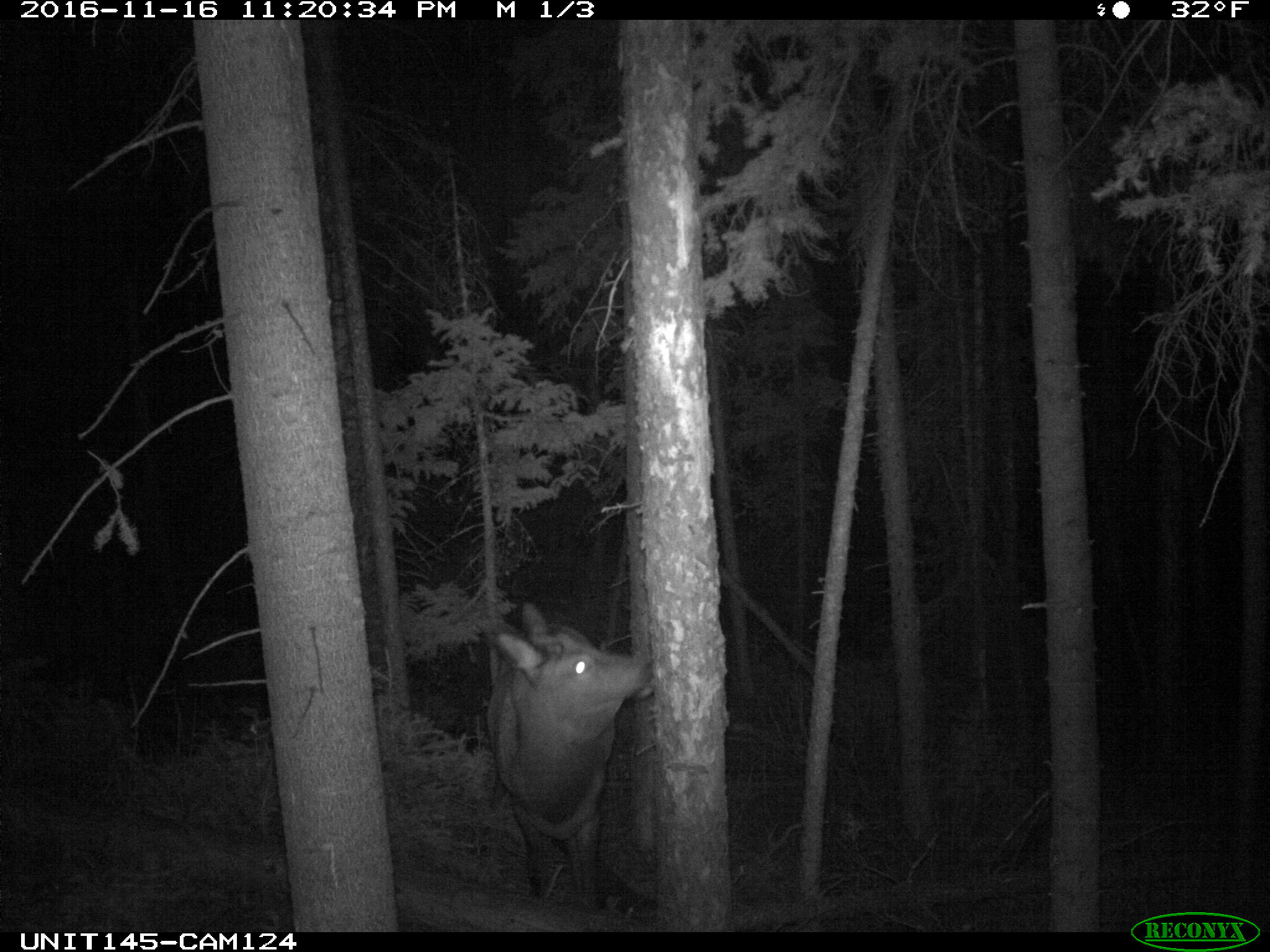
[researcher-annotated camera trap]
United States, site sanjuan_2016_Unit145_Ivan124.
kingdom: Animalia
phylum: Chordata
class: Mammalia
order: Artiodactyla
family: Cervidae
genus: Cervus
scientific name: Cervus elaphus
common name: red deer